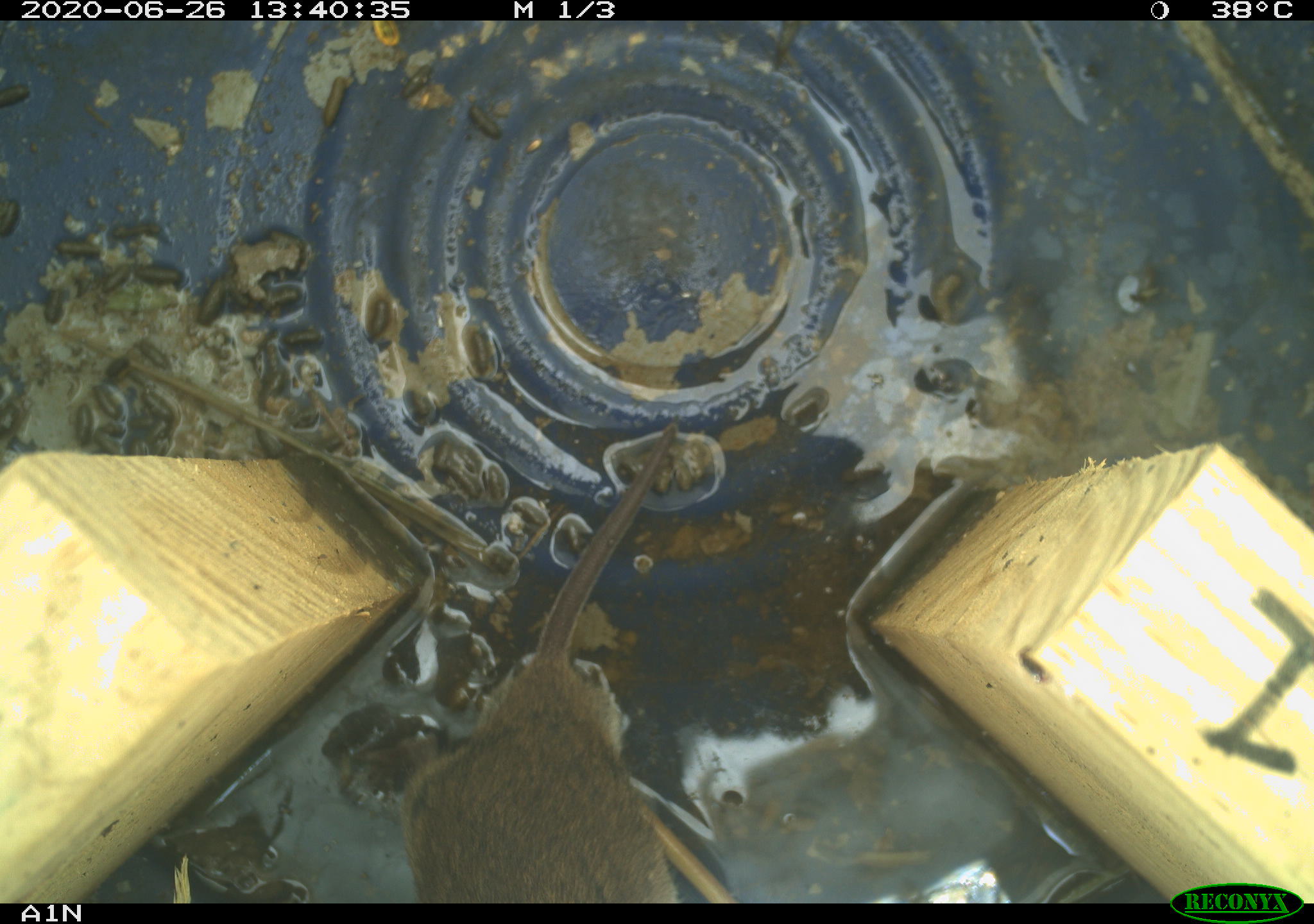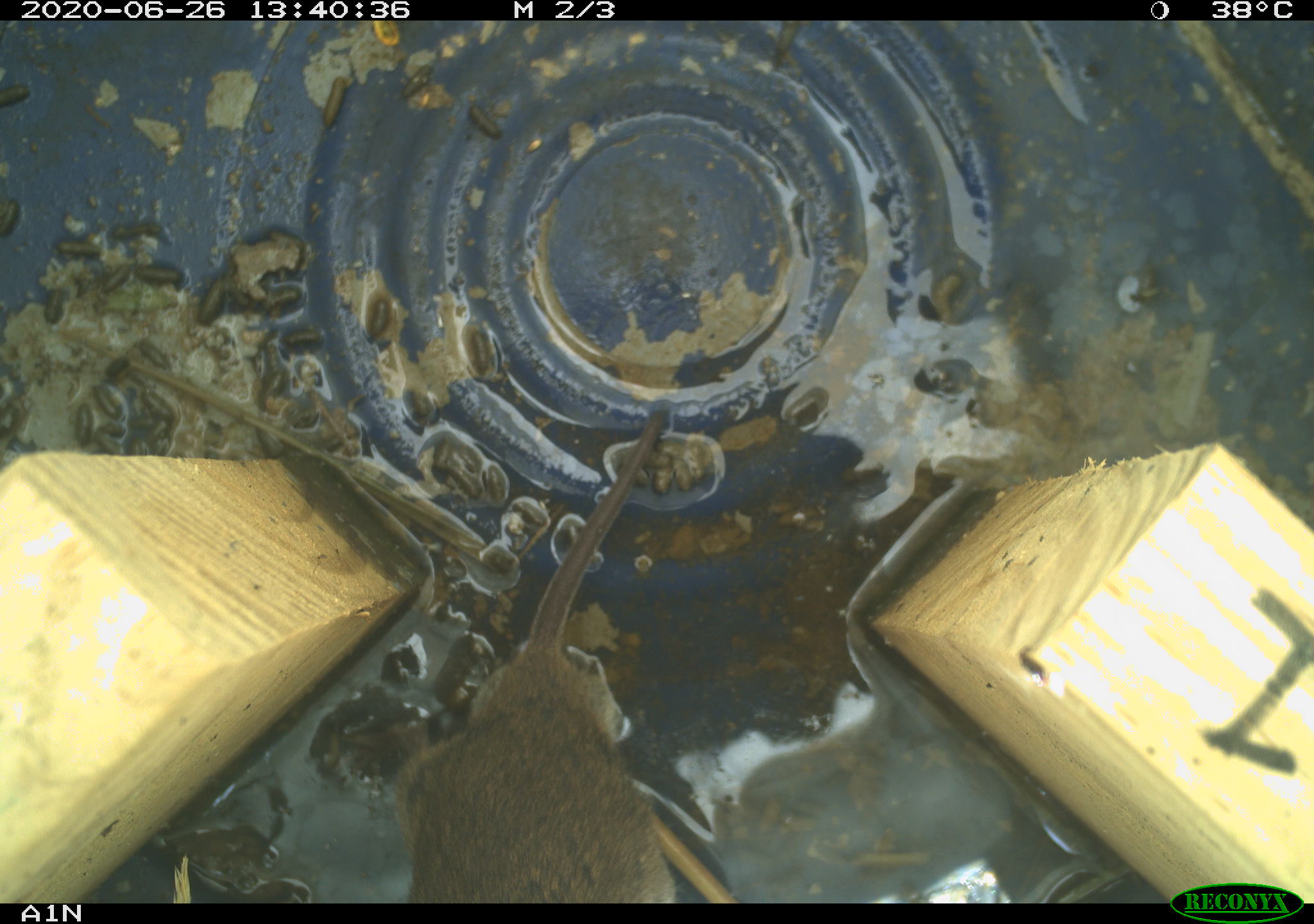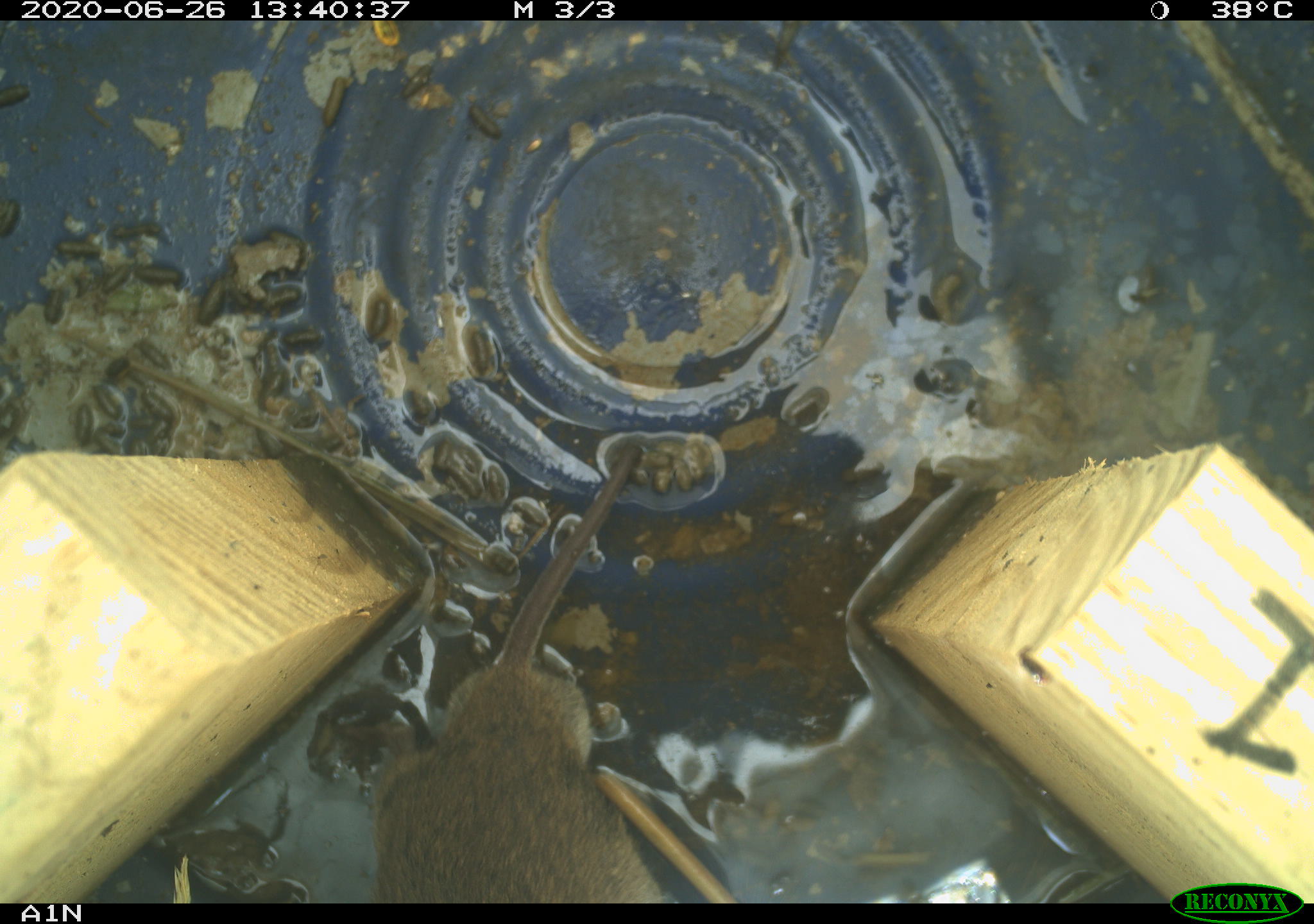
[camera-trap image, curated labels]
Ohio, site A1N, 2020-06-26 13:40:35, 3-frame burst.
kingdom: Animalia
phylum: Chordata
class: Mammalia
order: Rodentia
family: Cricetidae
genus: Microtus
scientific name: Microtus pennsylvanicus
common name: meadow vole